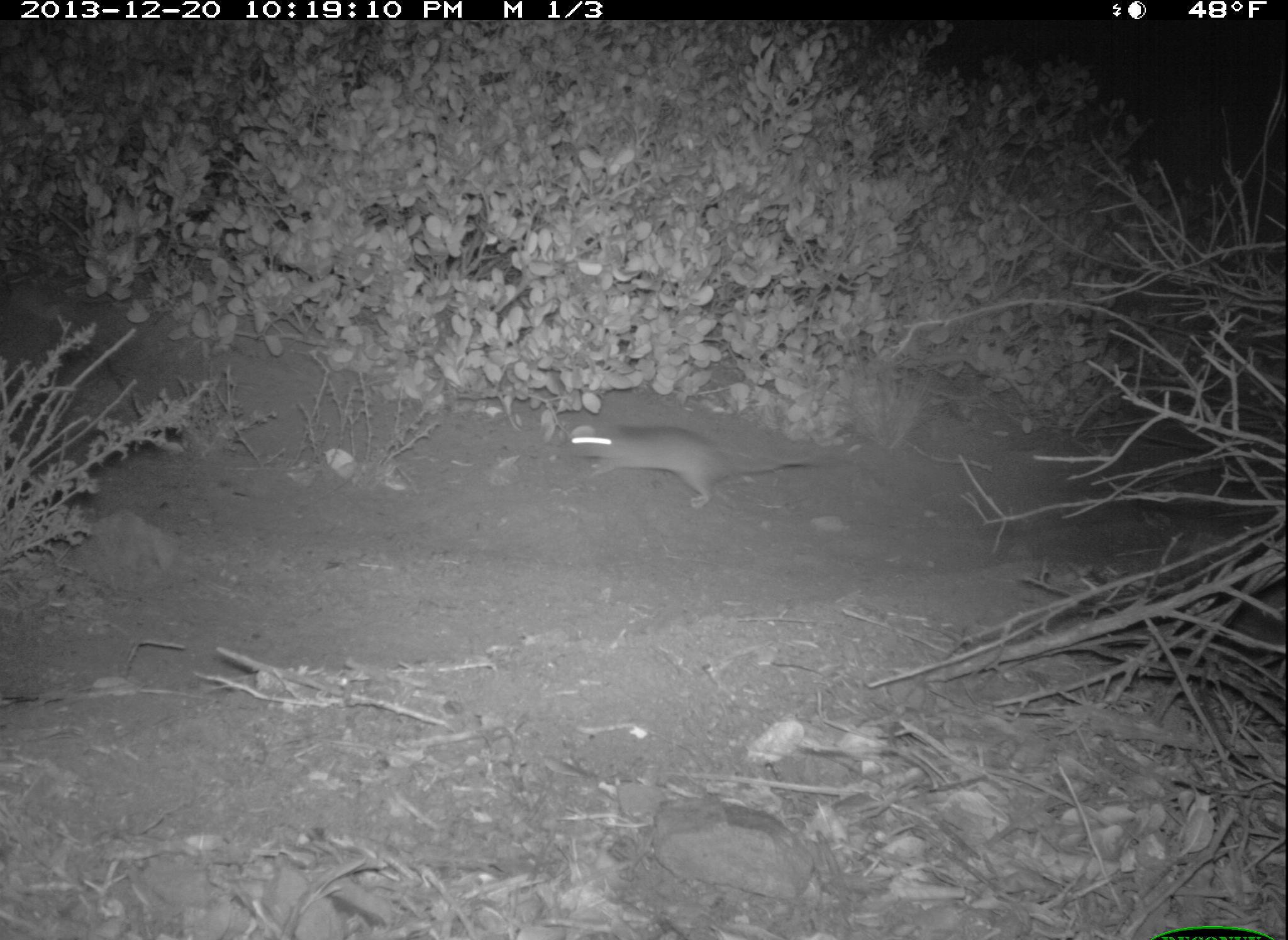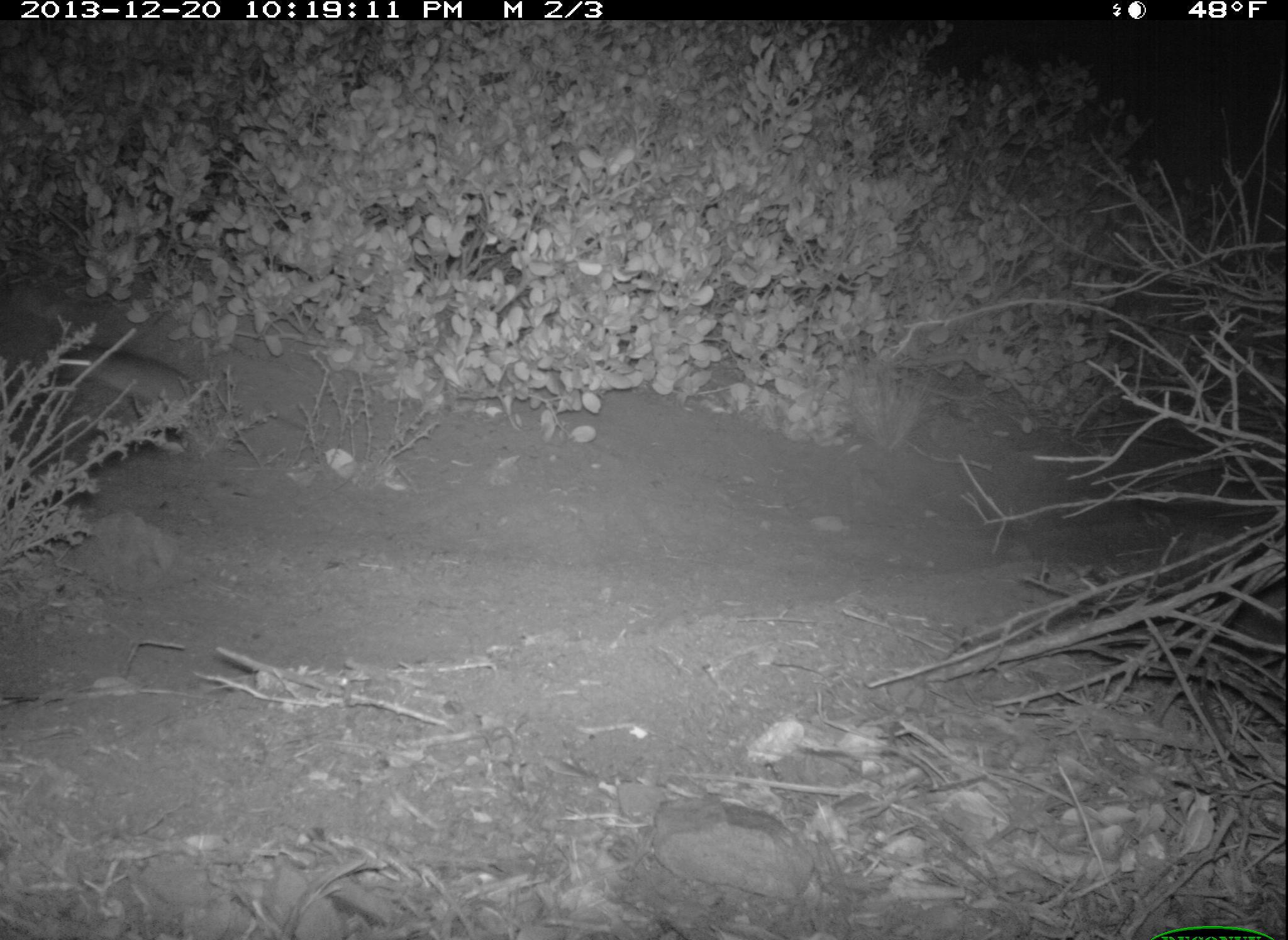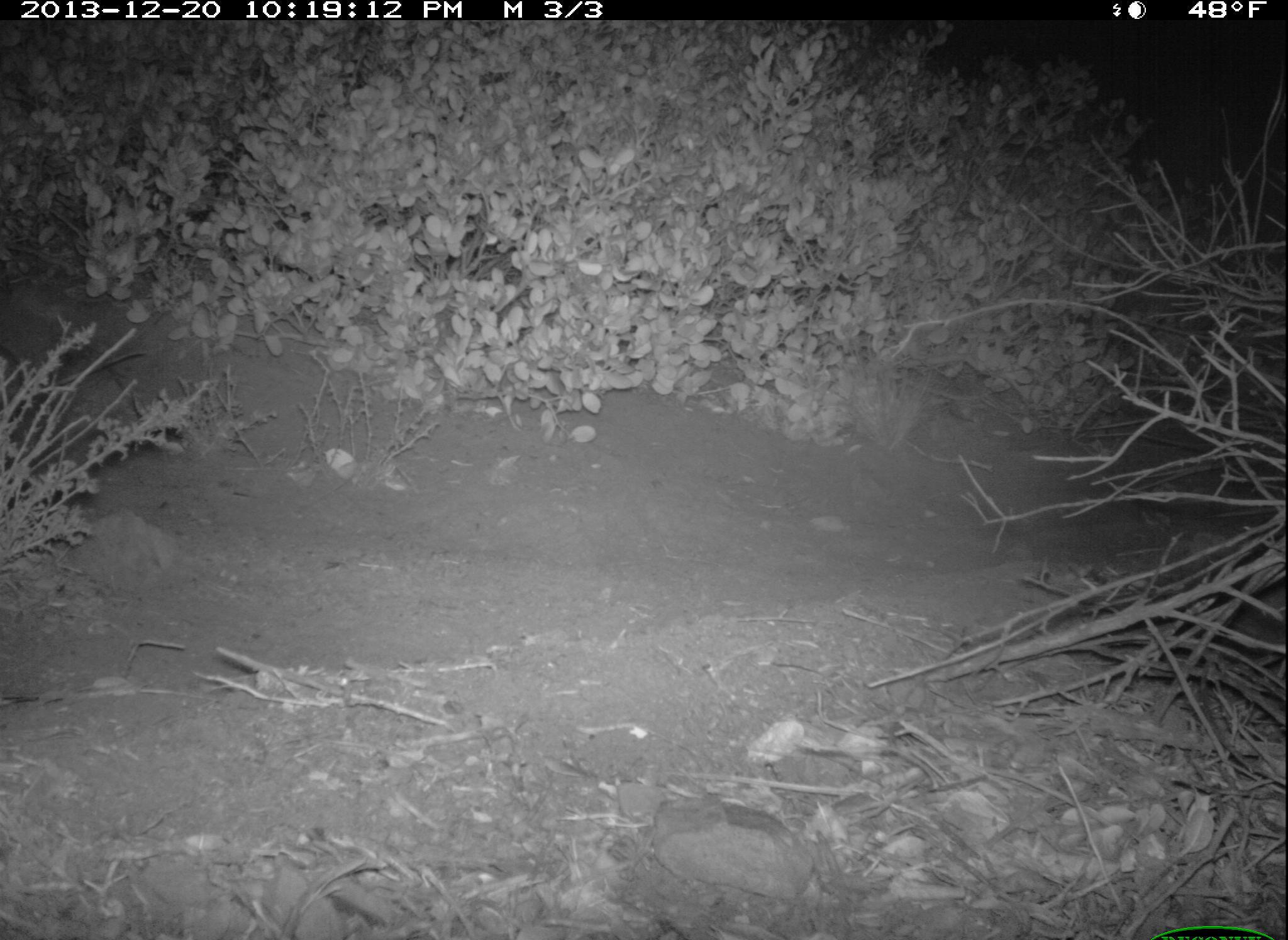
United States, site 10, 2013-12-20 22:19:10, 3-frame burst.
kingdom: Animalia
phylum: Chordata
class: Mammalia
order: Rodentia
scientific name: Rodentia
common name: rodent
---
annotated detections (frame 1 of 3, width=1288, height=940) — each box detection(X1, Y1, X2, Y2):
rodent: detection(567, 423, 818, 511)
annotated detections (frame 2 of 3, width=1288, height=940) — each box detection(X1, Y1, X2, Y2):
rodent: detection(47, 344, 201, 434)